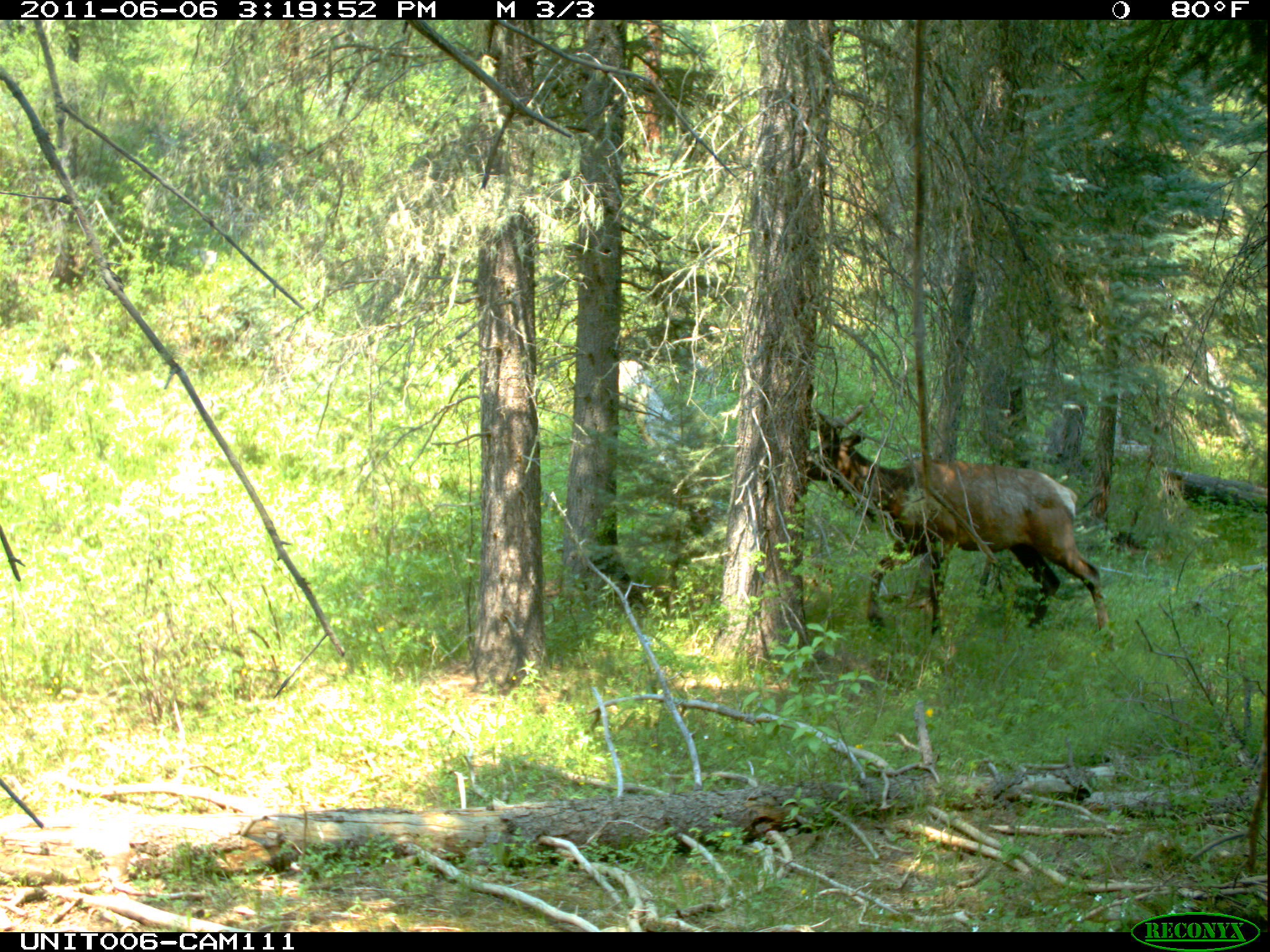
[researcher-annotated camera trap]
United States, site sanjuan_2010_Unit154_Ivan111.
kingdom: Animalia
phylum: Chordata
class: Mammalia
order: Artiodactyla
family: Cervidae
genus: Cervus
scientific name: Cervus elaphus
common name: red deer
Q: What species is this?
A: Cervus elaphus (red deer).